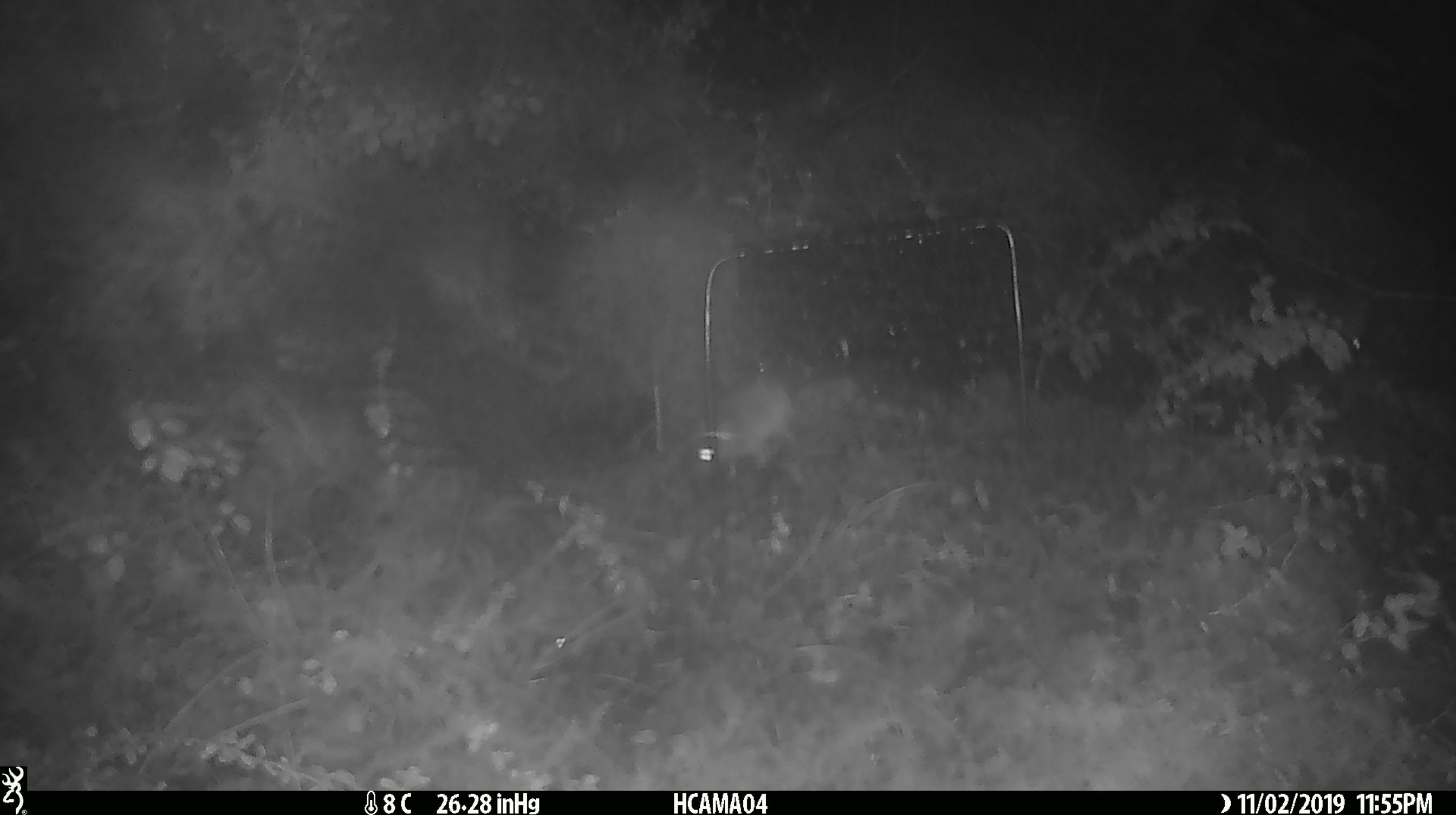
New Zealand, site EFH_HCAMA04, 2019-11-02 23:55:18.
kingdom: Animalia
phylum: Chordata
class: Mammalia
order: Rodentia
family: Muridae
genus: Mus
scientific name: Mus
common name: mouse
Mouse (Mus).